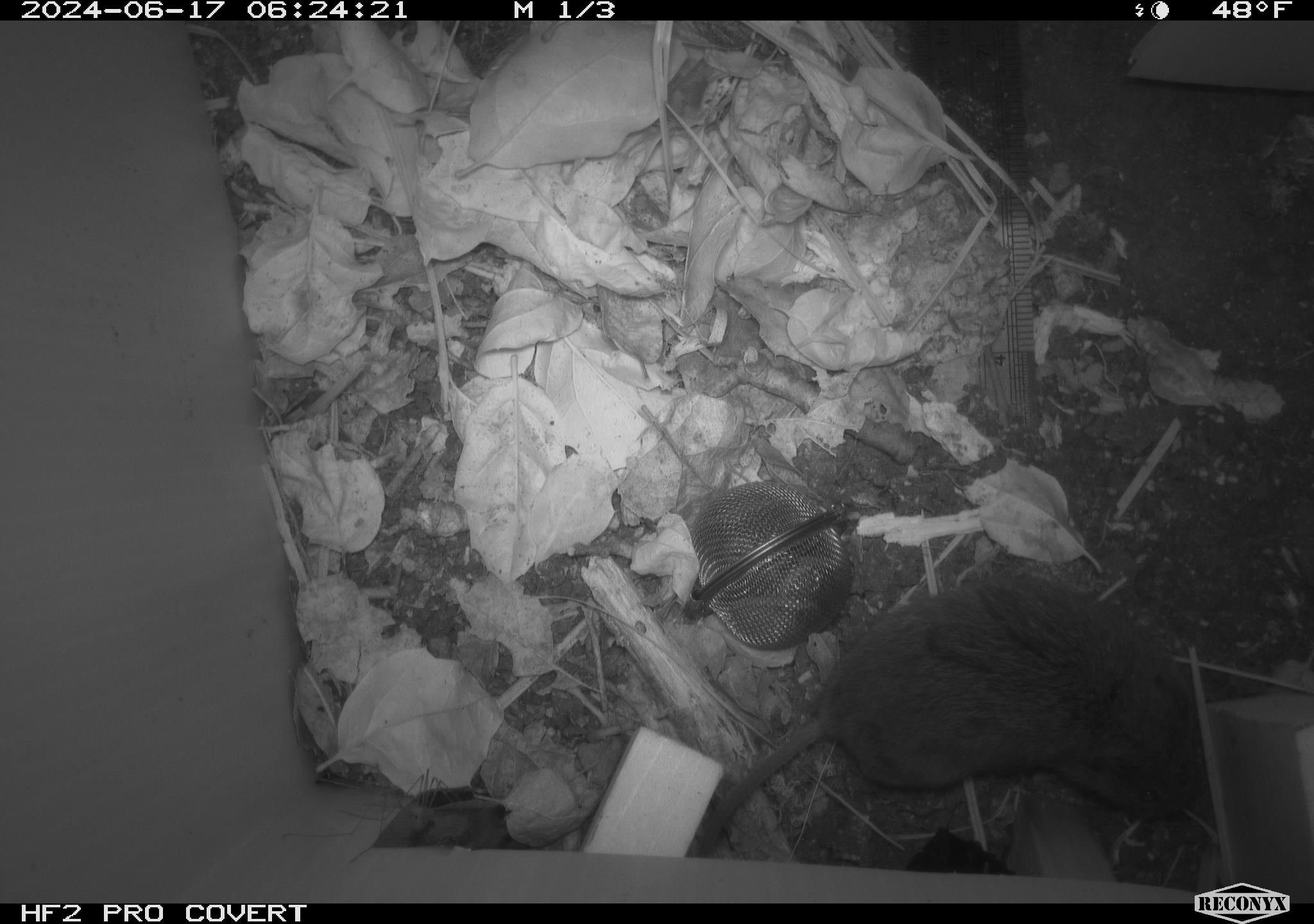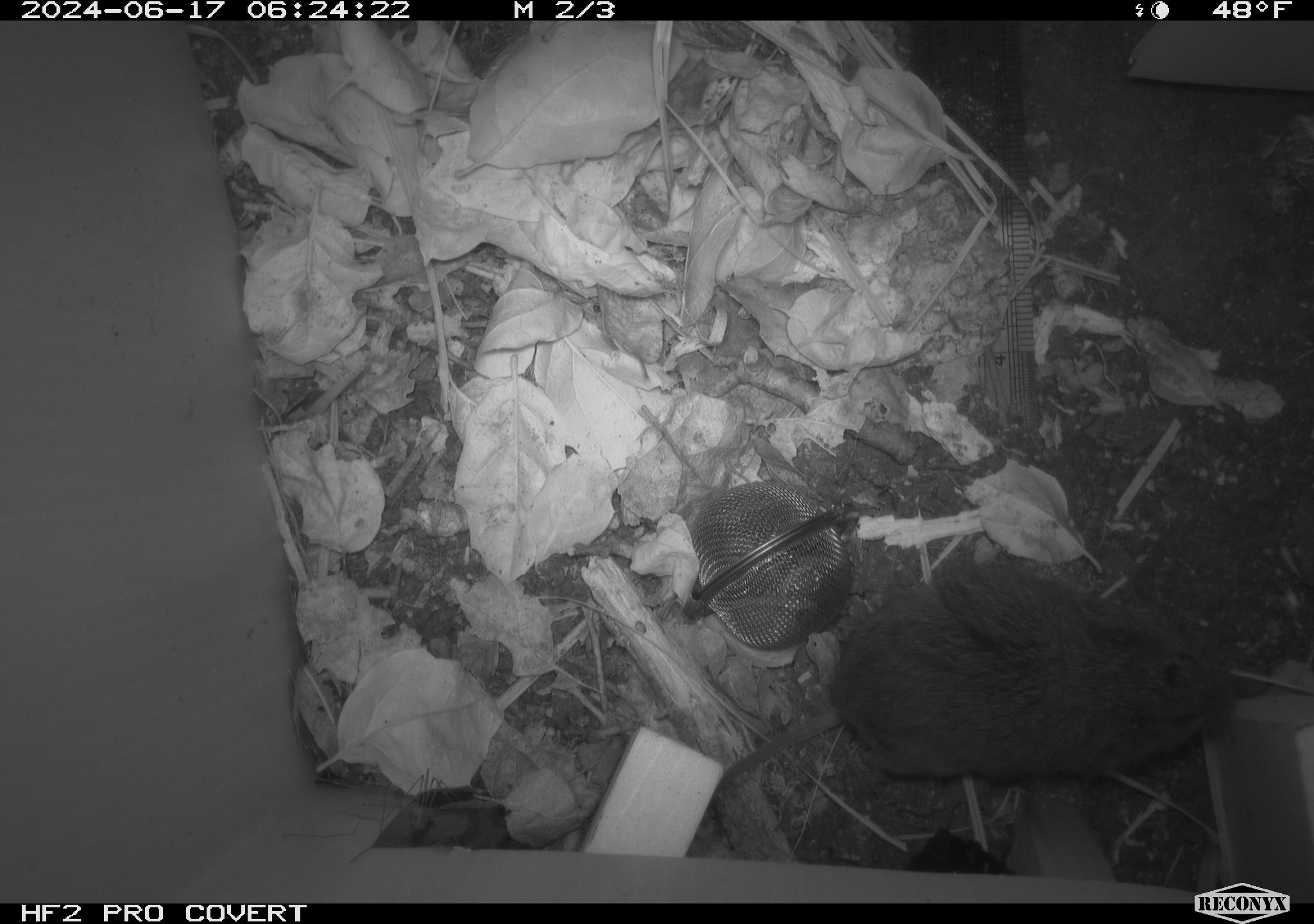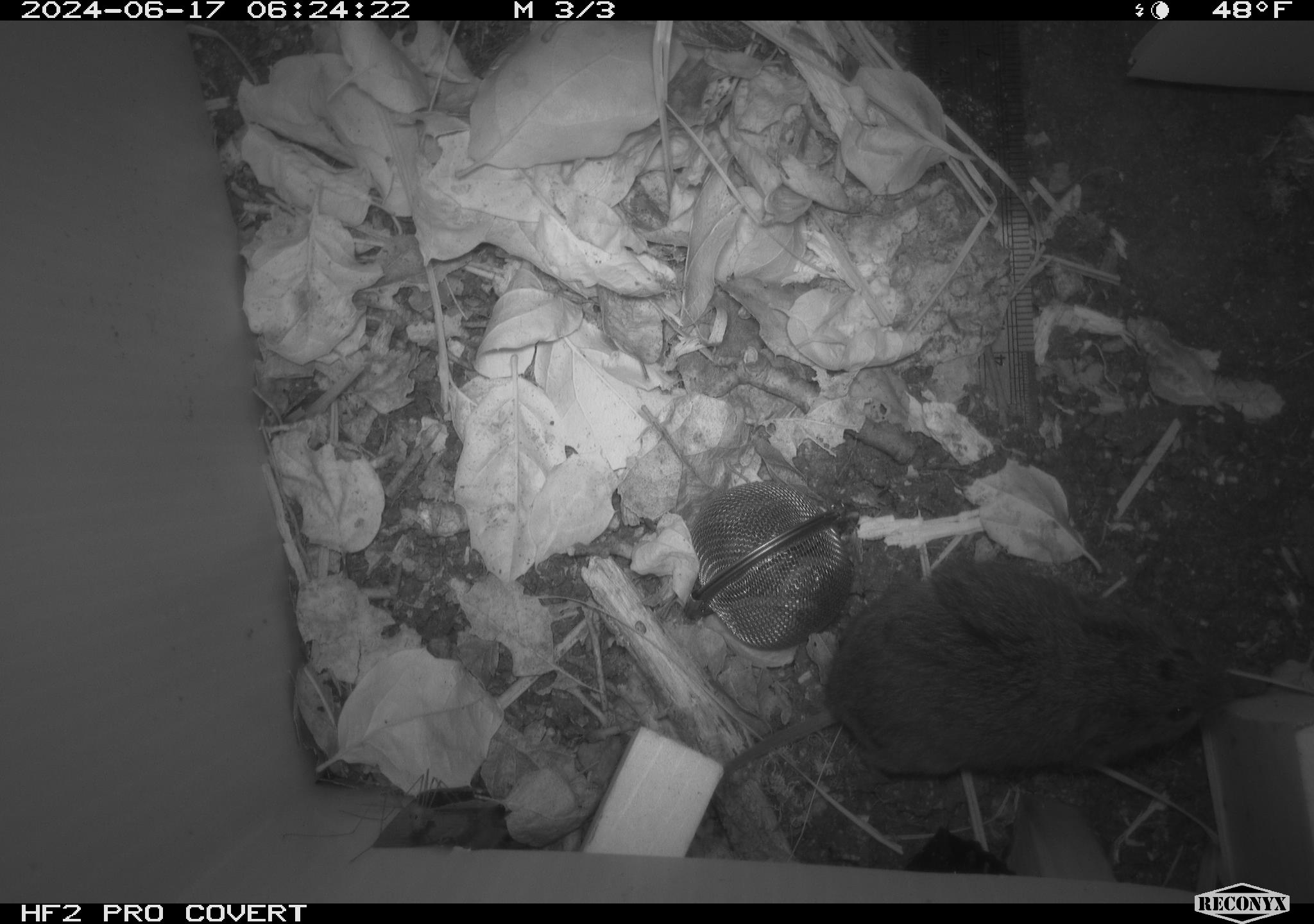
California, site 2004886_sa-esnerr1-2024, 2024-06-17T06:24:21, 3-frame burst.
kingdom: Animalia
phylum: Chordata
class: Mammalia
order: Rodentia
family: Cricetidae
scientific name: Cricetidae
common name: hamsters, voles, lemmings, and allies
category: cricetidae family